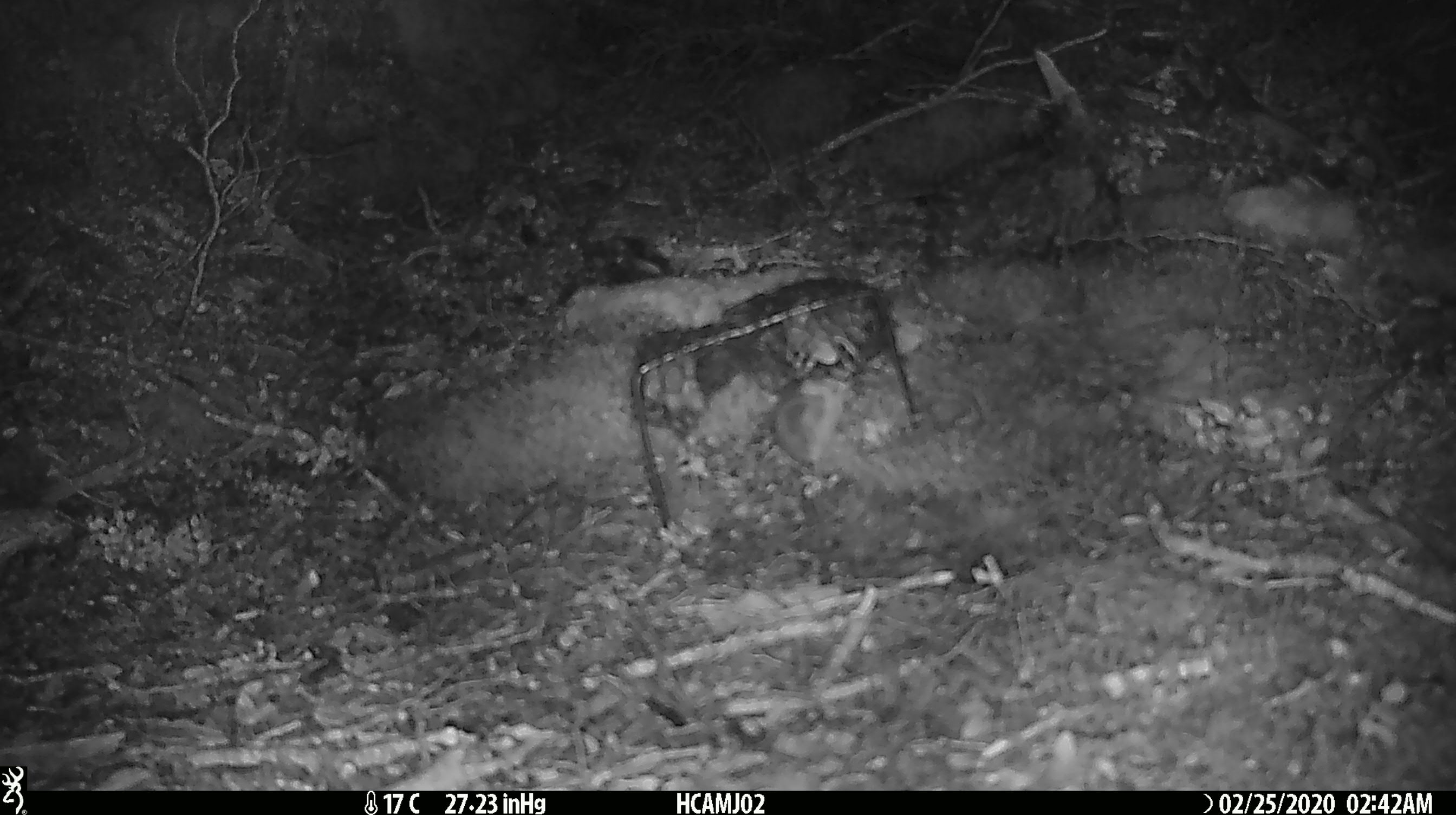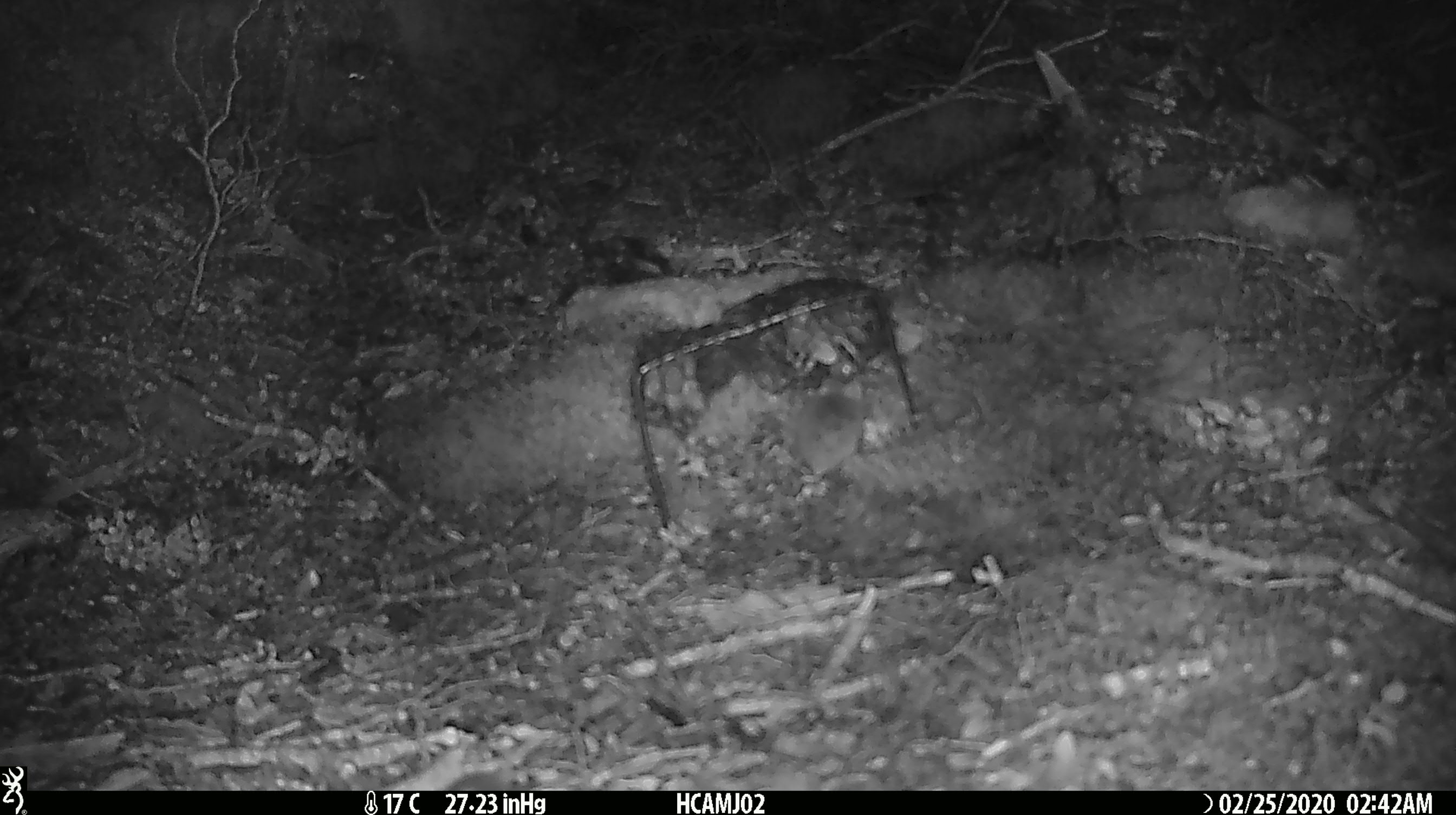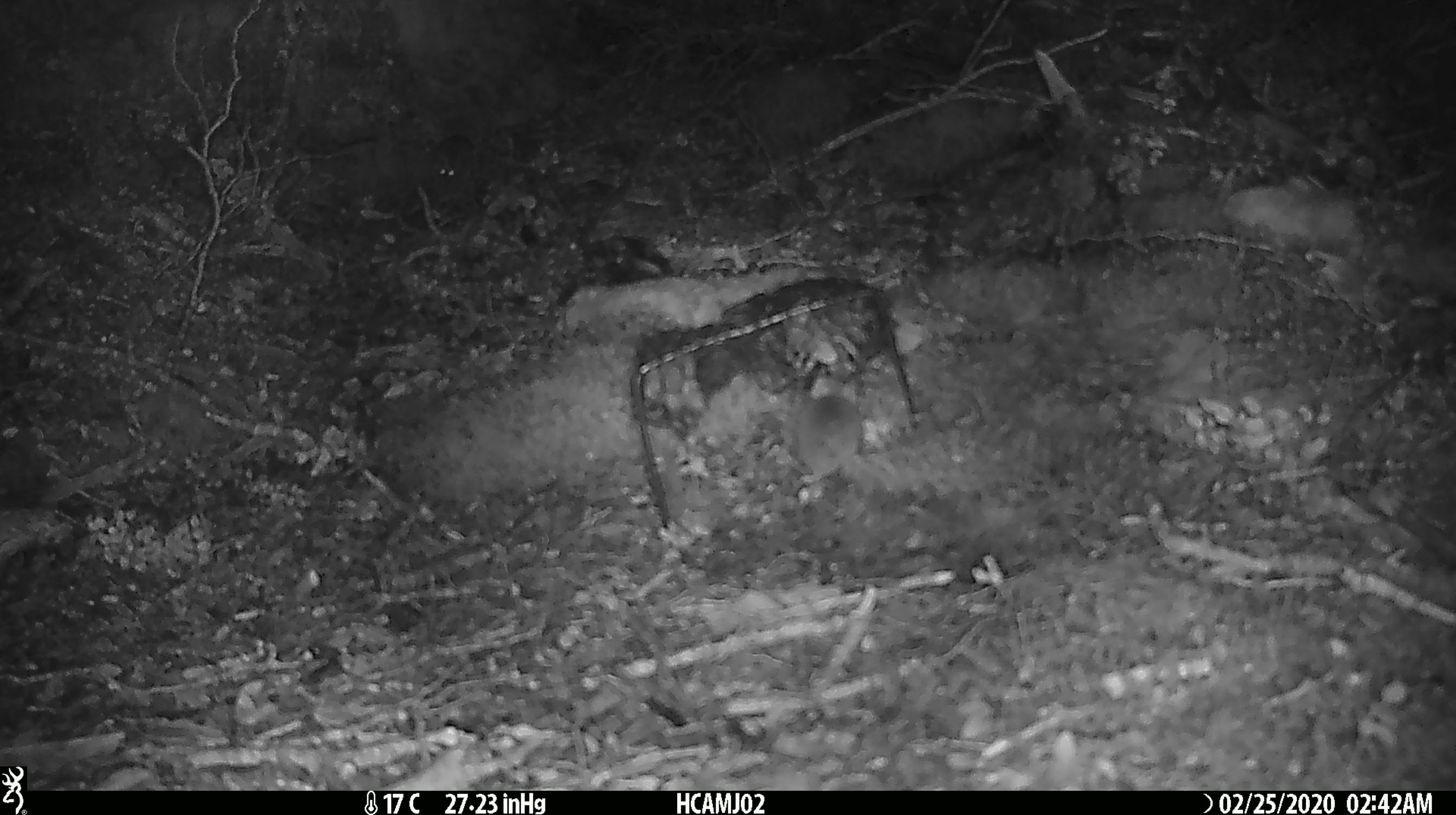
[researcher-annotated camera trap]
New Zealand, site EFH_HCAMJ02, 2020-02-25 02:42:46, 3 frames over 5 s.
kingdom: Animalia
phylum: Chordata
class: Mammalia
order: Rodentia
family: Muridae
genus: Mus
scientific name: Mus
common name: mouse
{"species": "mouse (Mus)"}